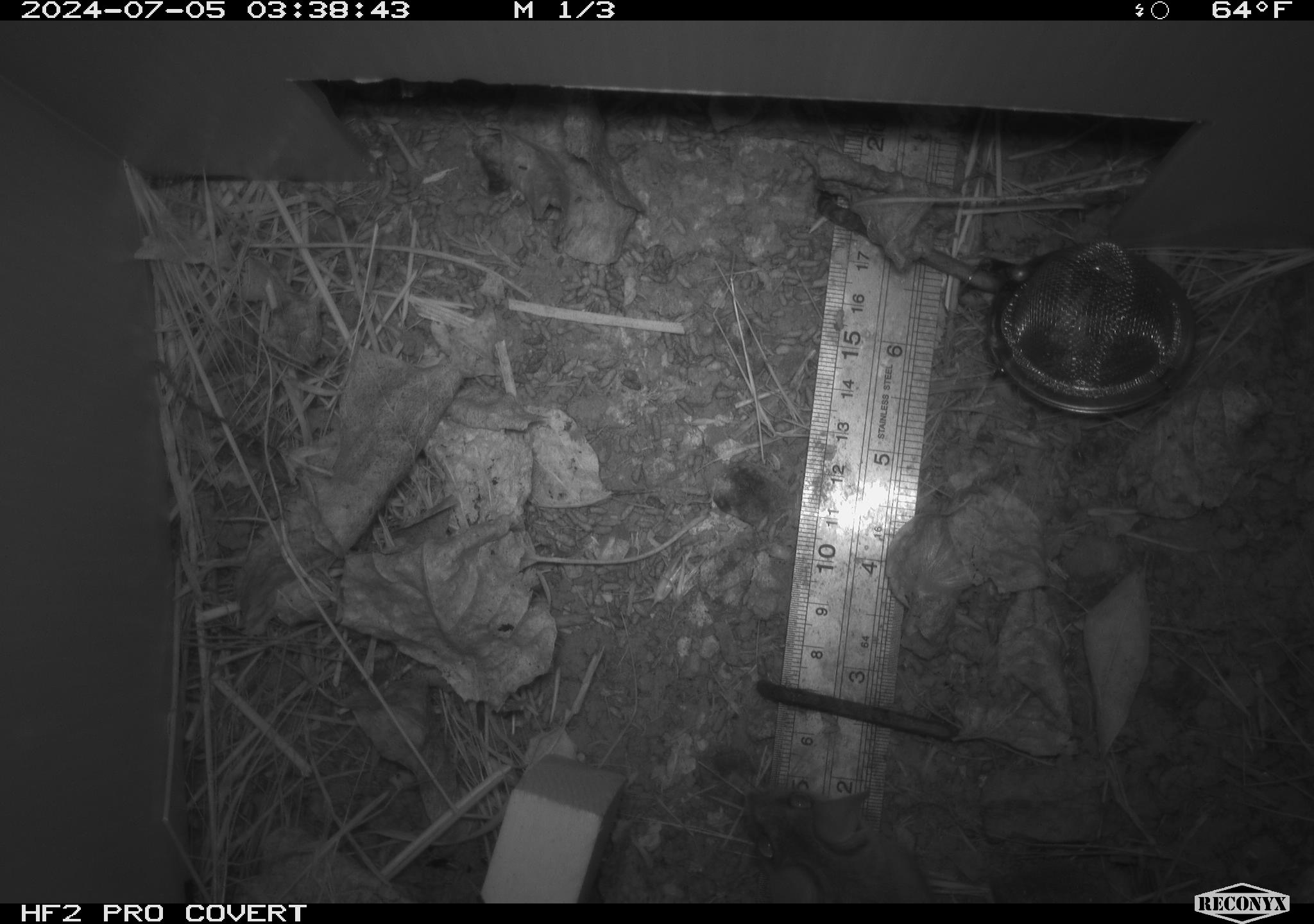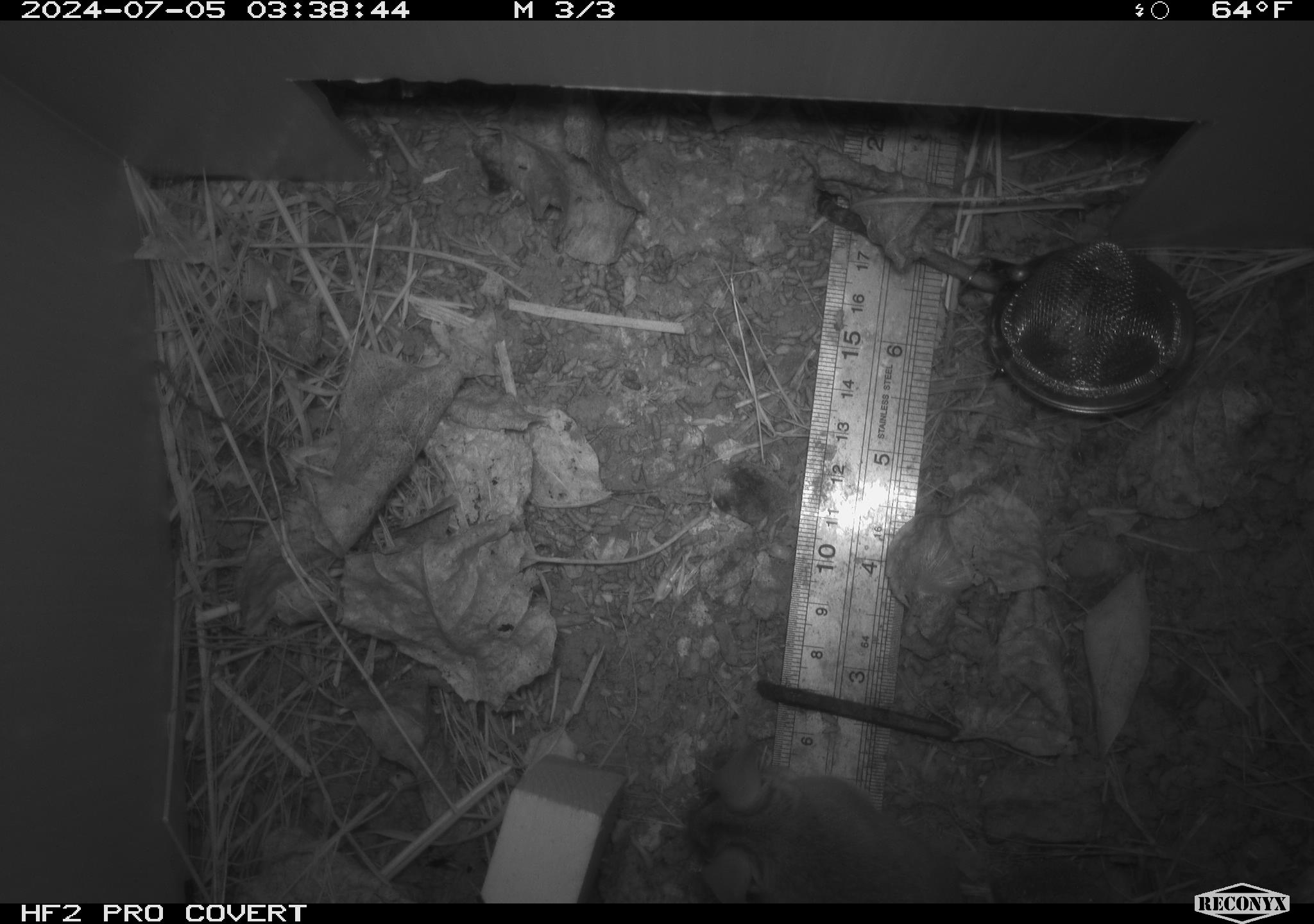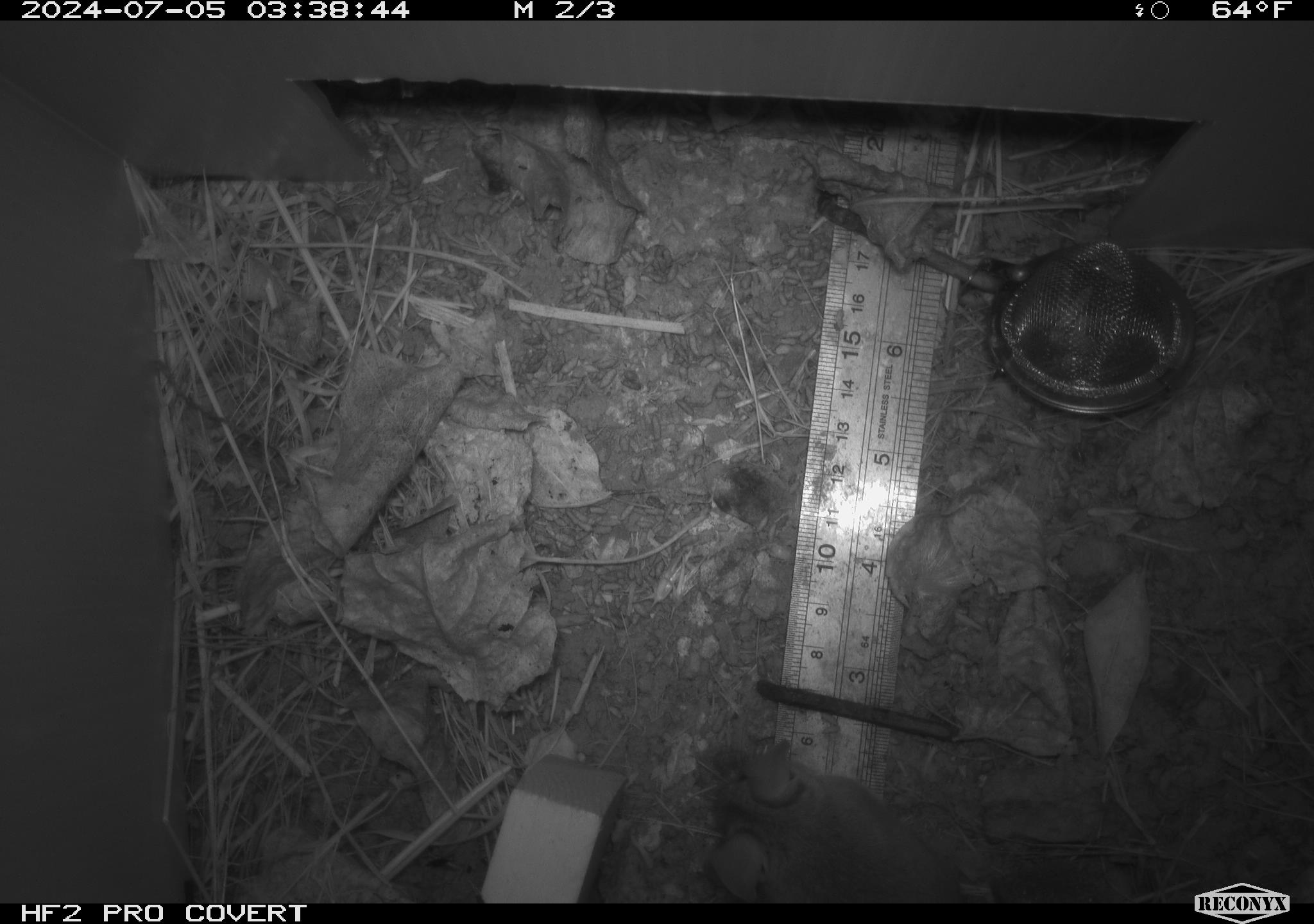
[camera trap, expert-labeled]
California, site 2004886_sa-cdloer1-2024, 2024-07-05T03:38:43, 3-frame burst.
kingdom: Animalia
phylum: Chordata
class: Mammalia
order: Rodentia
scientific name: Rodentia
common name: mouse species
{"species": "mouse species (Rodentia)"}